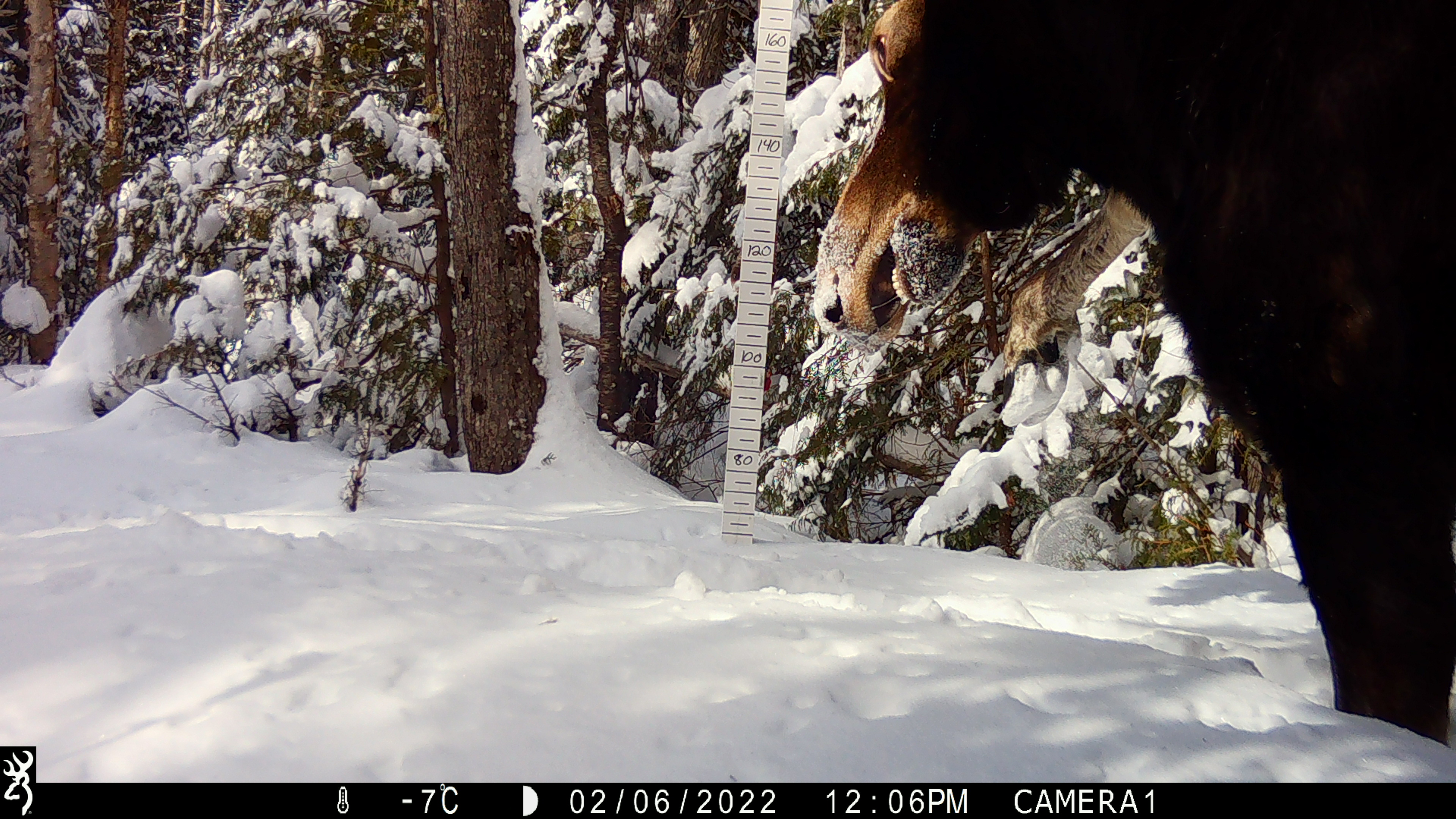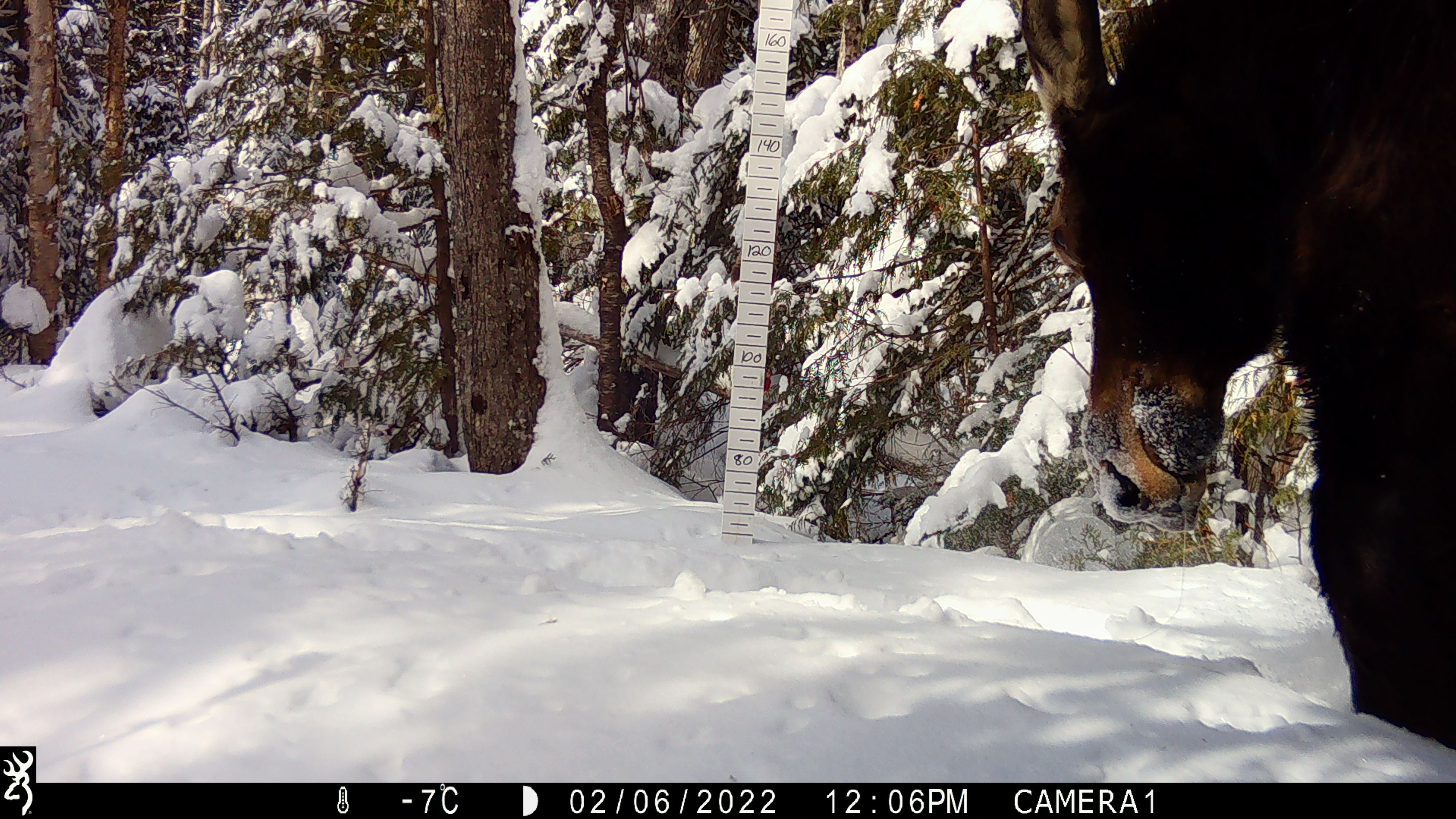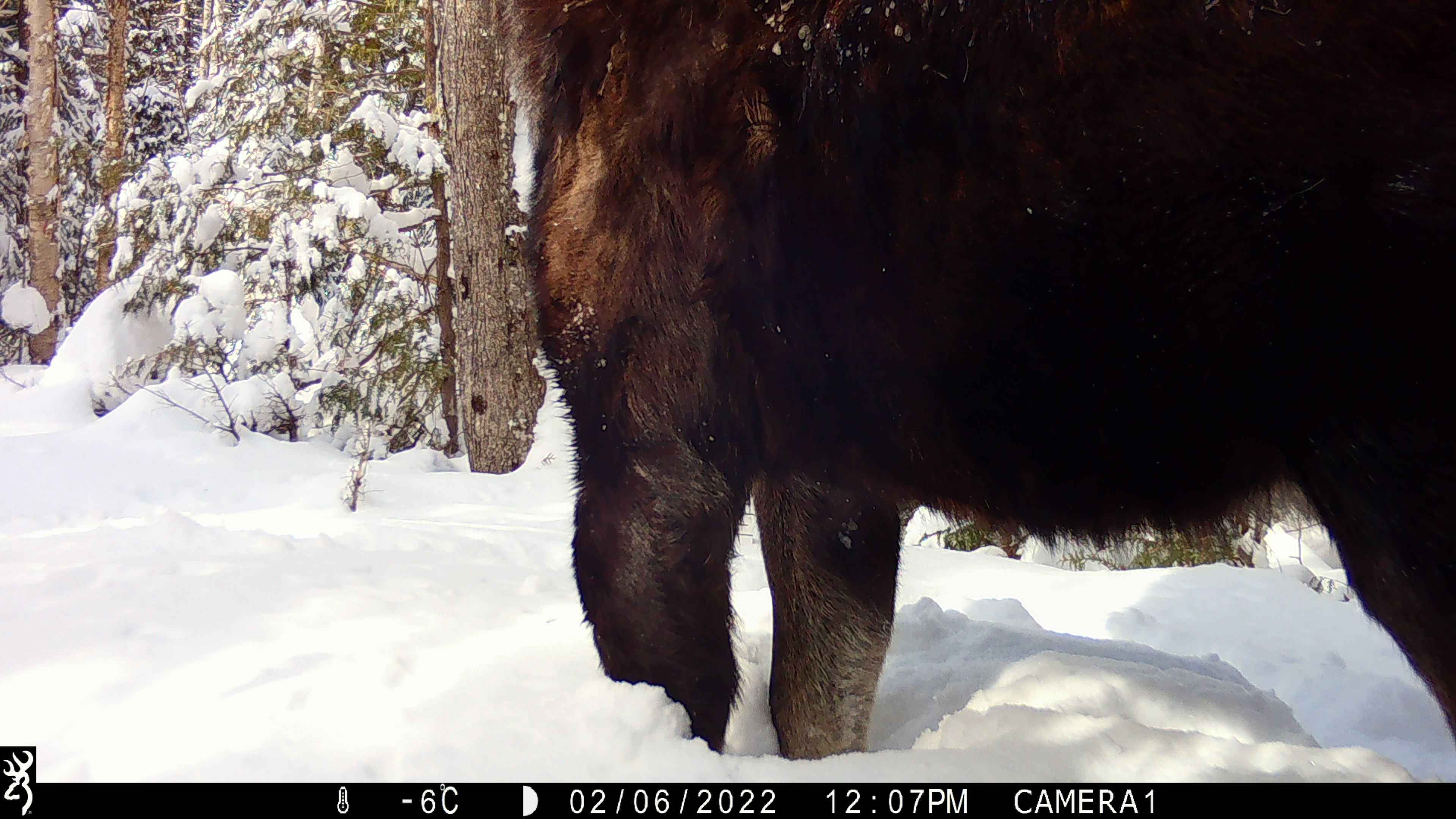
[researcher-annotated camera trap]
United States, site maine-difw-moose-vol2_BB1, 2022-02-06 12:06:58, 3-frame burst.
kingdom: Animalia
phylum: Chordata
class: Mammalia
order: Artiodactyla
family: Cervidae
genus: Alces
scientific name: Alces alces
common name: moose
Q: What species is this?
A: Moose (Alces alces).